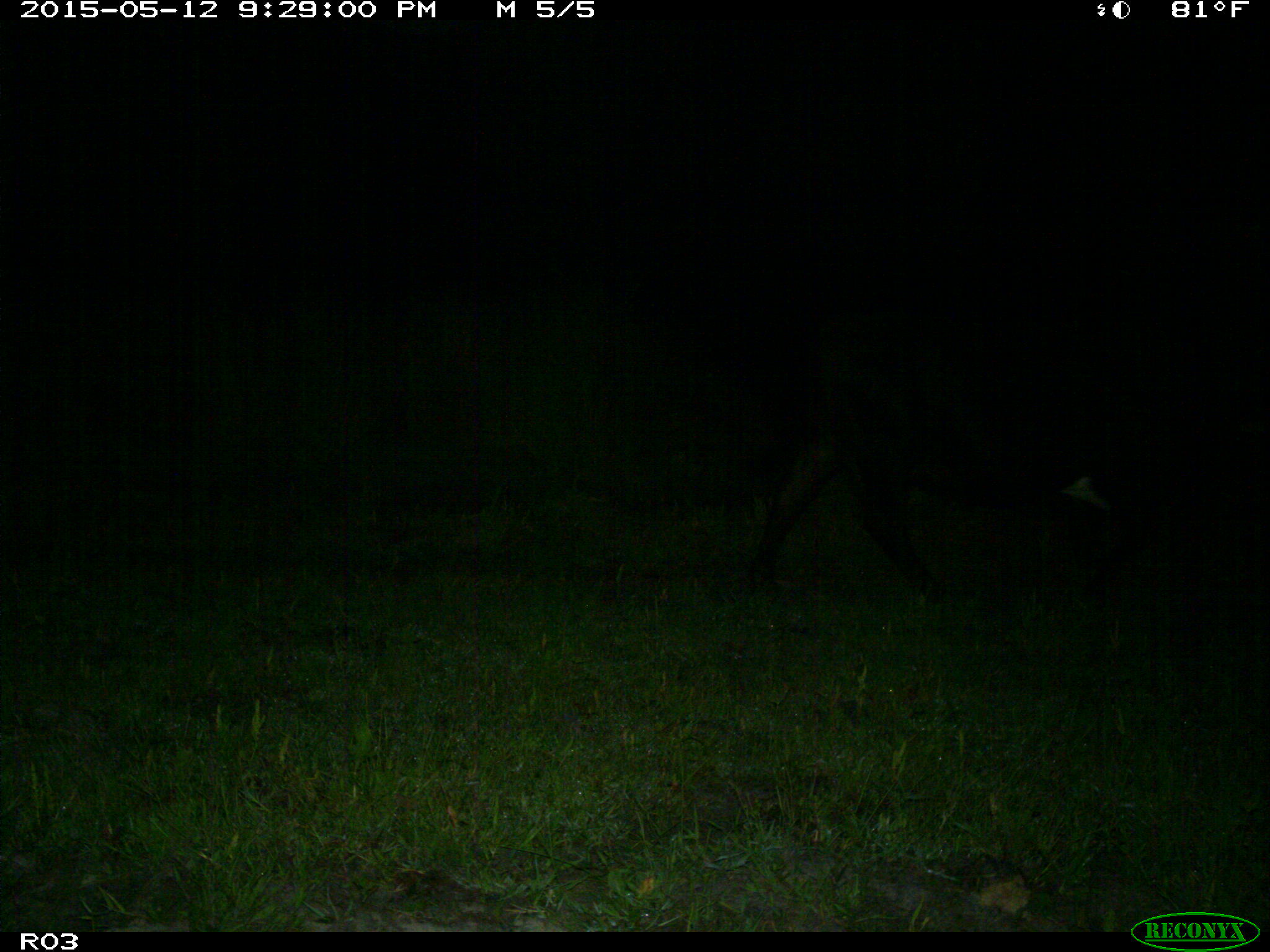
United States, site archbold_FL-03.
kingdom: Animalia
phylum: Chordata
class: Mammalia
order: Artiodactyla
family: Bovidae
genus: Bos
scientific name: Bos taurus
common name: domestic cow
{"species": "Bos taurus (domestic cow)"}